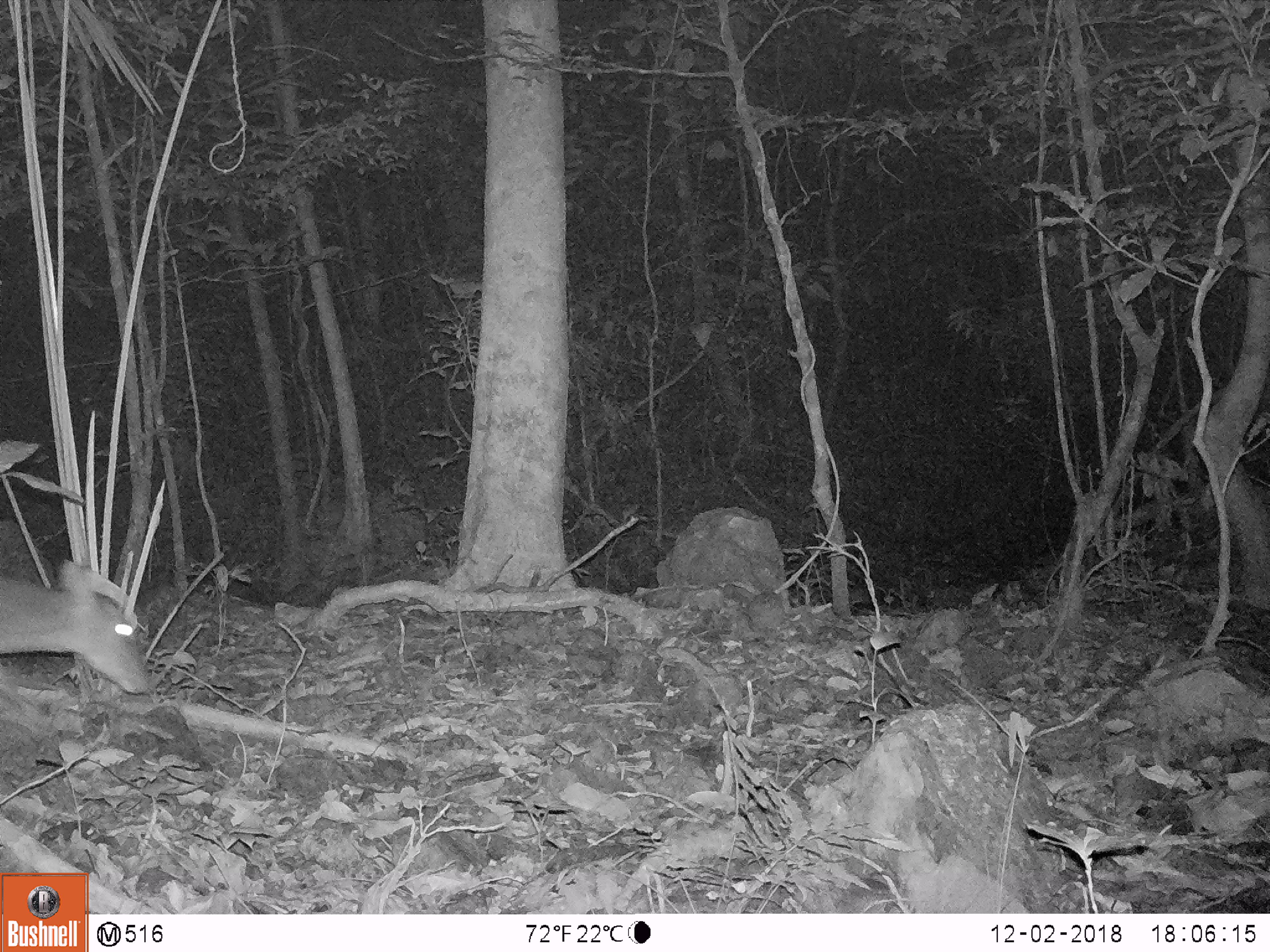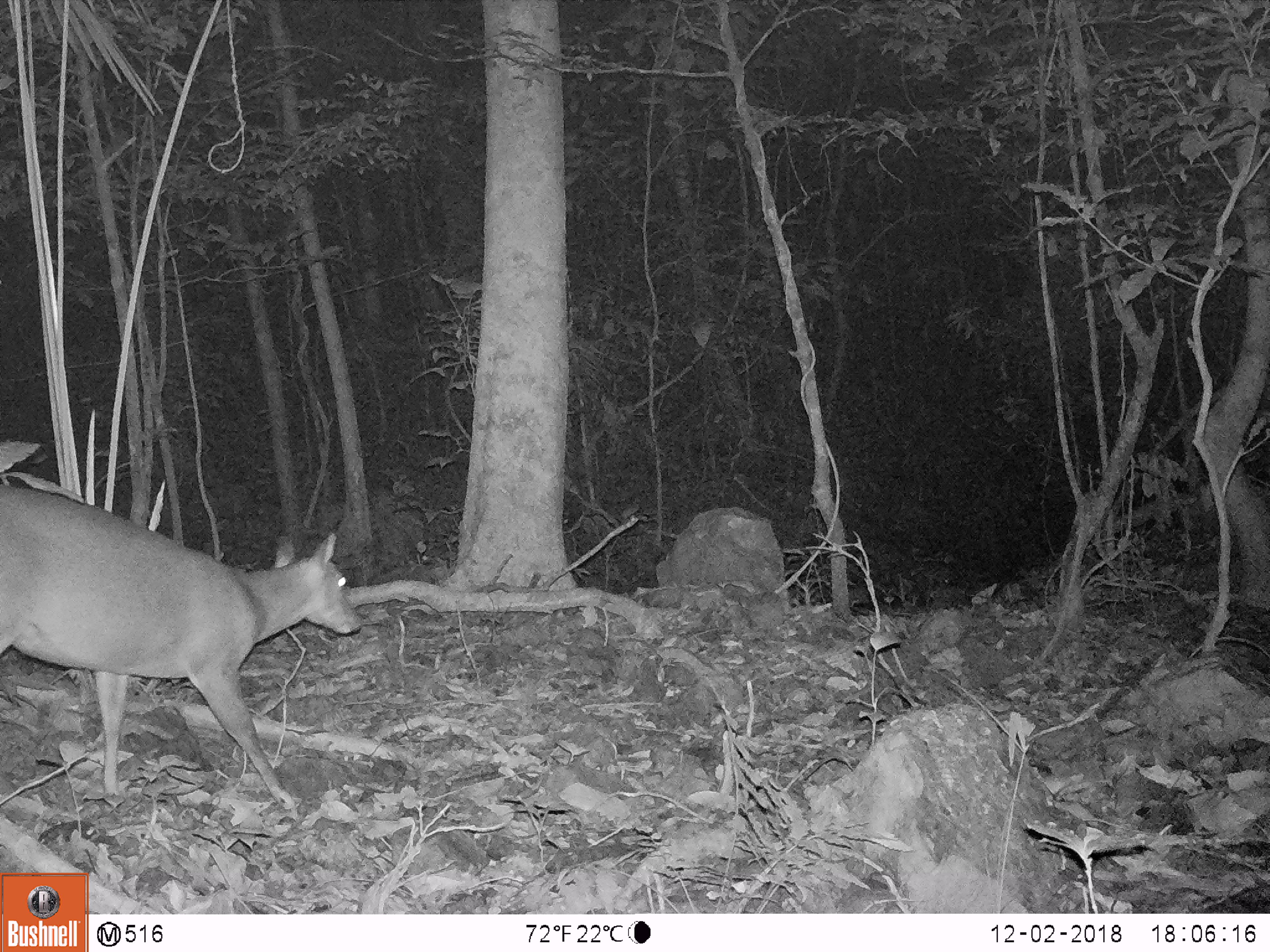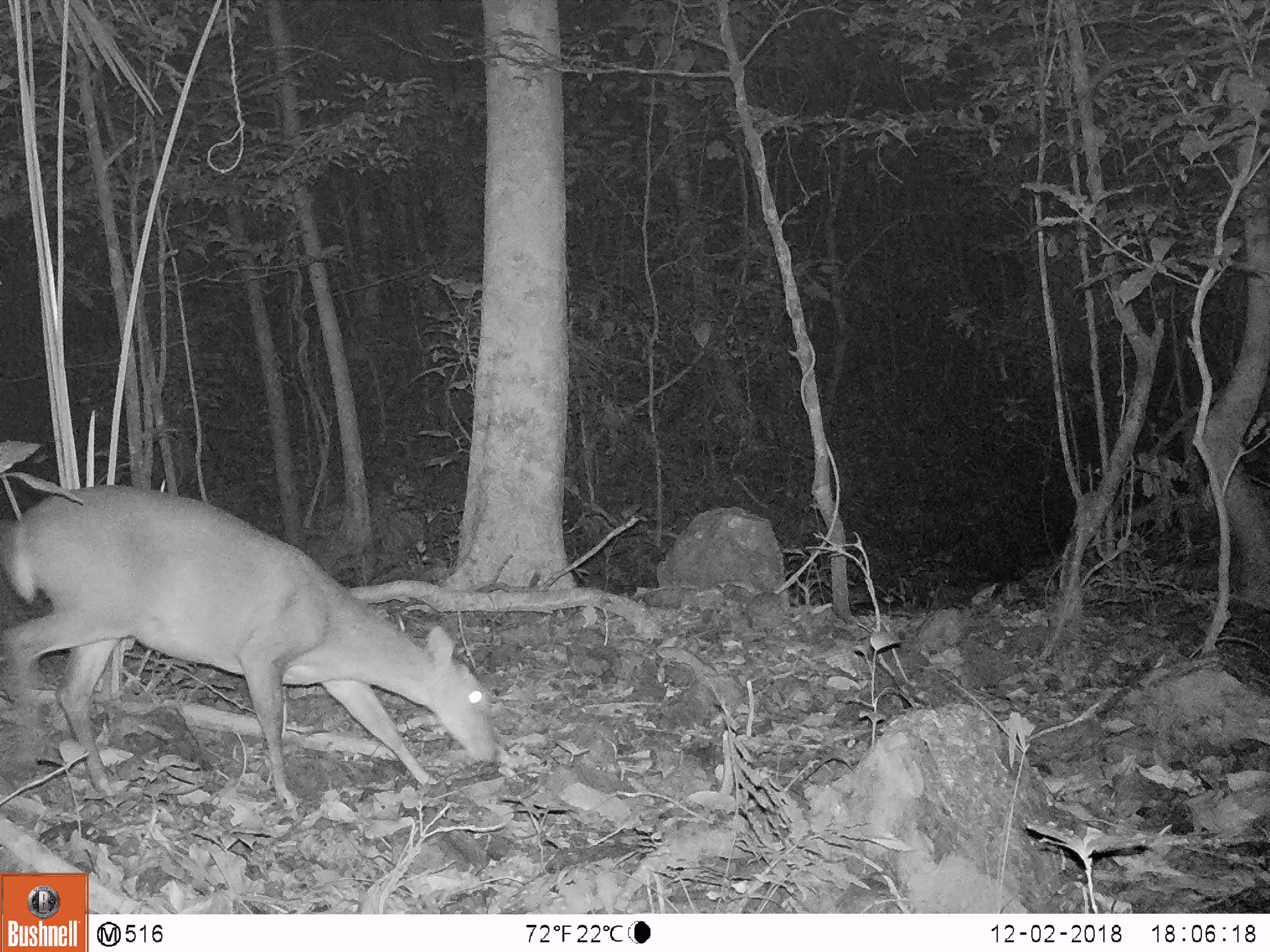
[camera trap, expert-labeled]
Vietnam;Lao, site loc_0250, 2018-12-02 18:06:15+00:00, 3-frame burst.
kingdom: Animalia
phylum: Chordata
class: Mammalia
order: Artiodactyla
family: Cervidae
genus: Muntiacus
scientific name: Muntiacus vuquangensis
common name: large-antlered muntjac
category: large antlered muntjac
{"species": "large antlered muntjac (large-antlered muntjac) (Muntiacus vuquangensis)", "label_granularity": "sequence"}